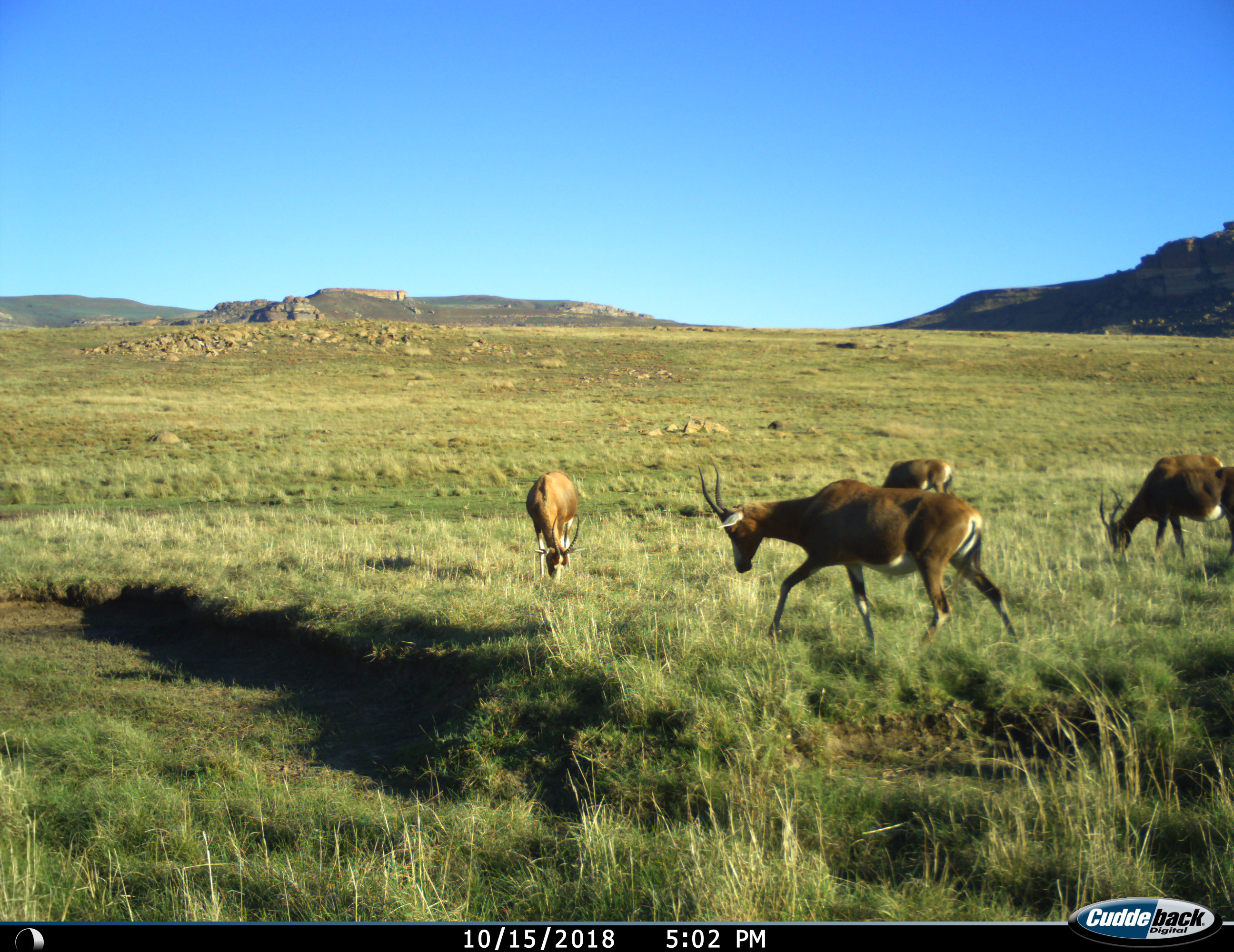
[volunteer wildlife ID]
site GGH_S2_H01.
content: unidentified animal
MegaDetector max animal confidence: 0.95